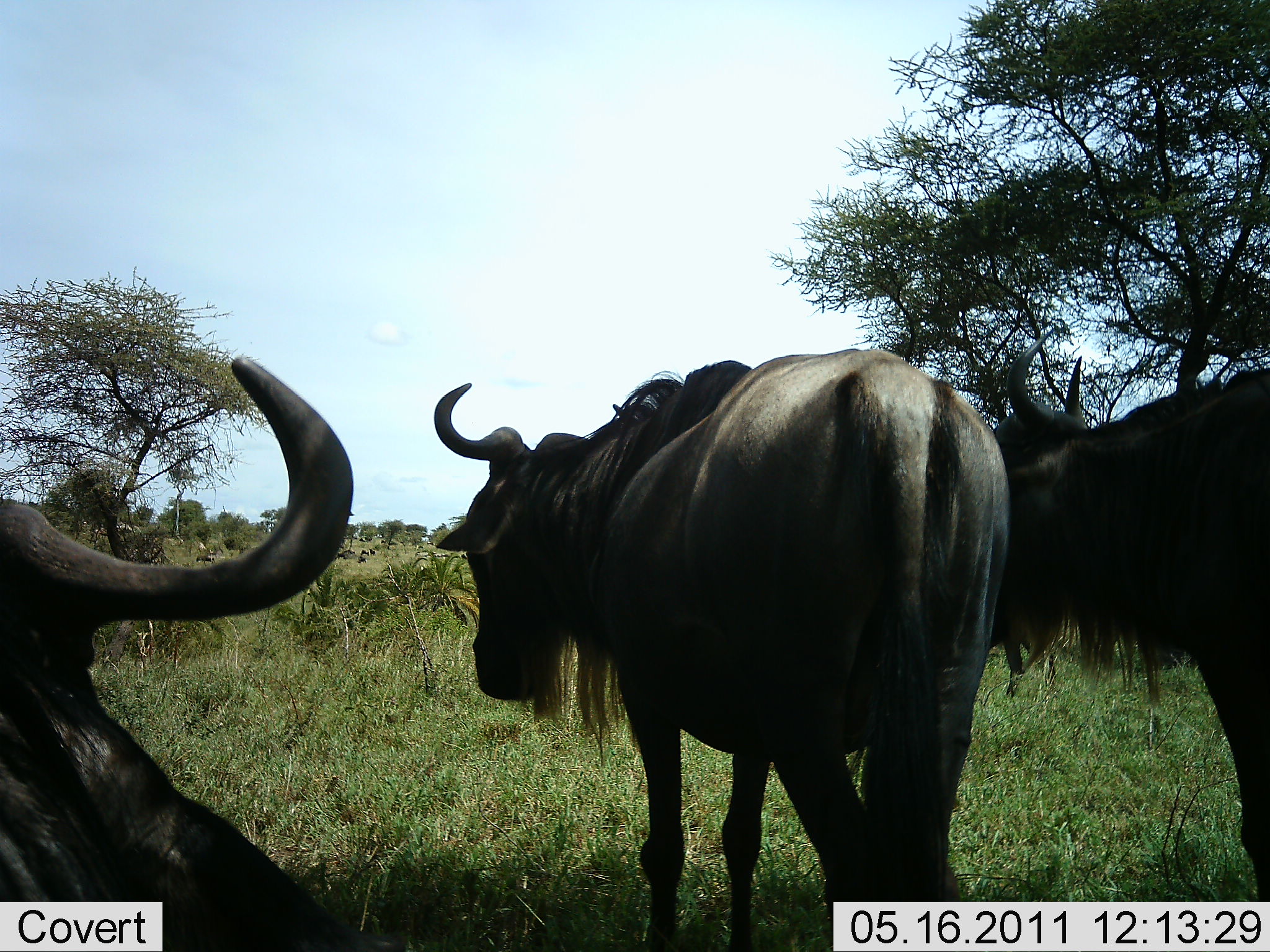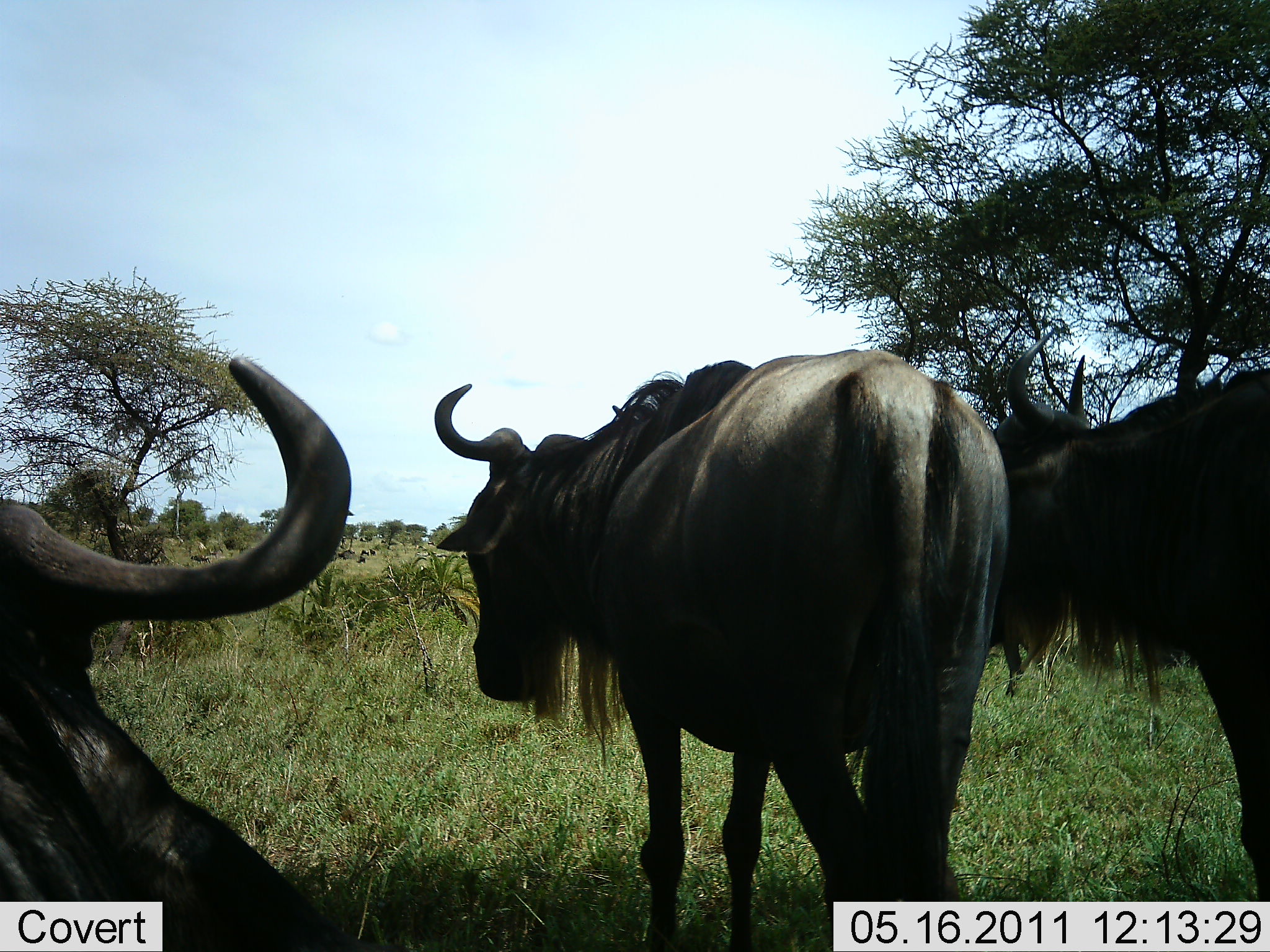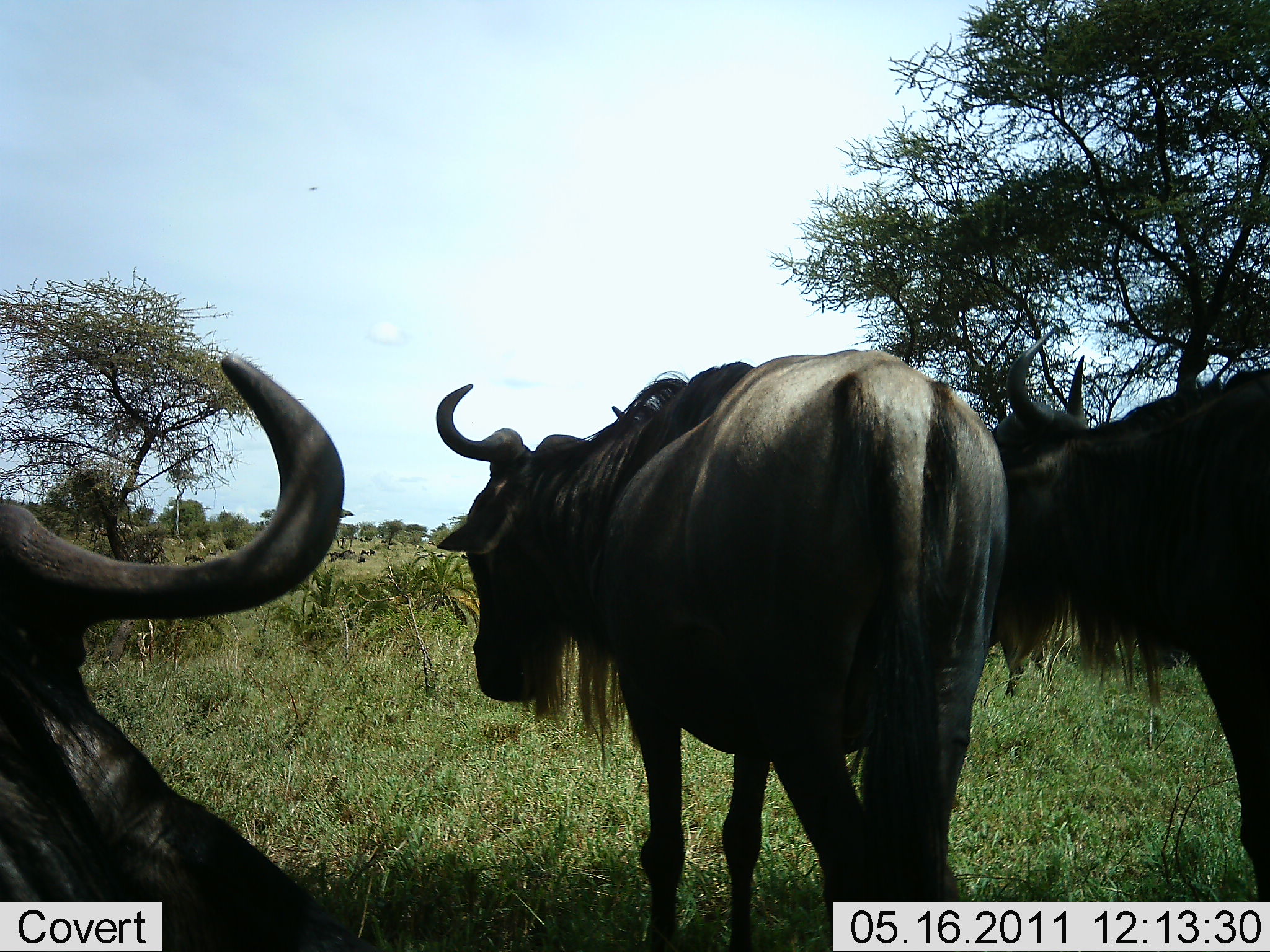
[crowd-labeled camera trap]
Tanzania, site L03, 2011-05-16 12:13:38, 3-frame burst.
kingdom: Animalia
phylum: Chordata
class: Mammalia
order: Artiodactyla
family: Bovidae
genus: Connochaetes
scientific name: Connochaetes taurinus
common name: blue wildebeest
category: wildebeest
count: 3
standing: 80%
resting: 20%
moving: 20%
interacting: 0%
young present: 0%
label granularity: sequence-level